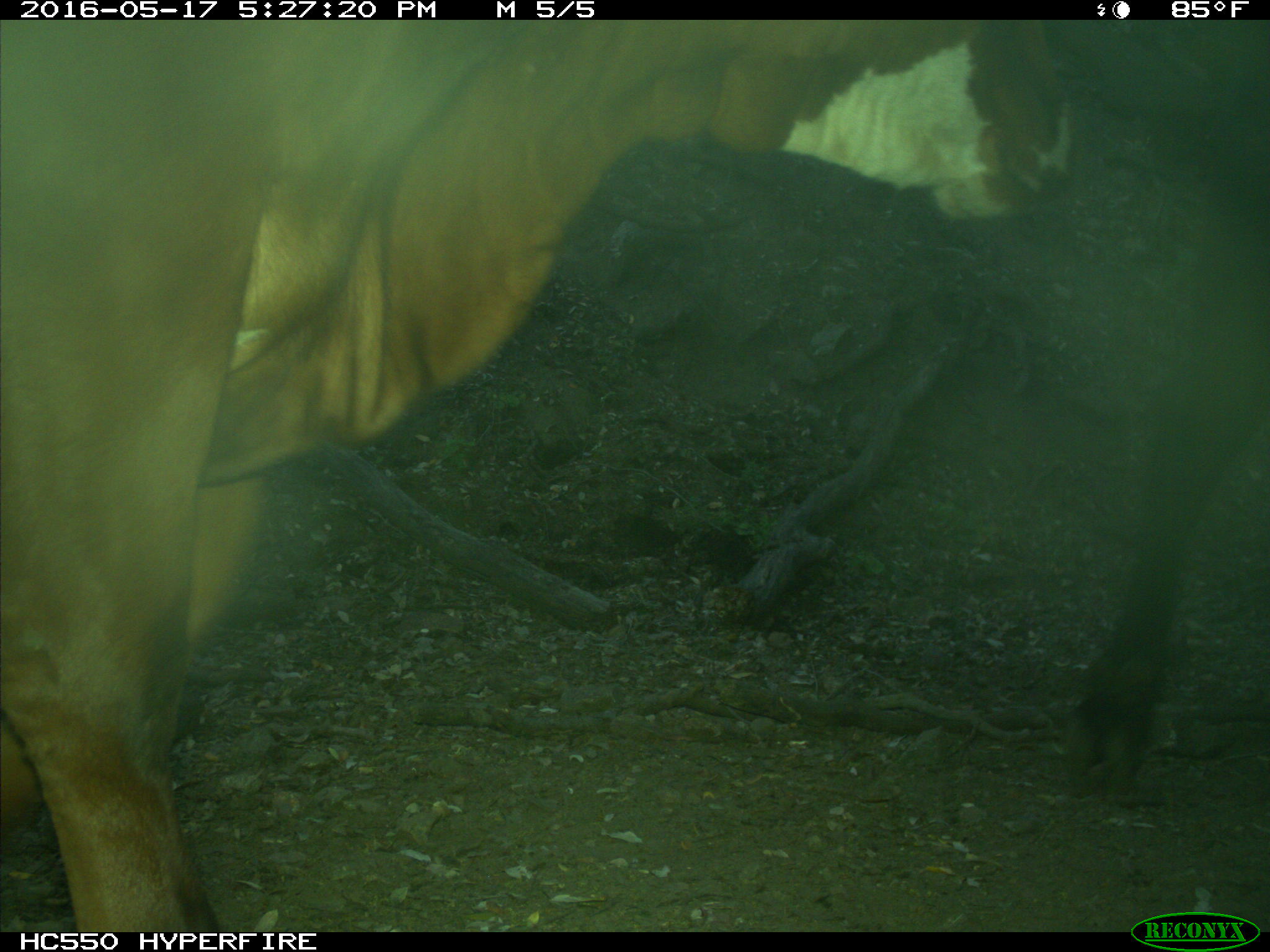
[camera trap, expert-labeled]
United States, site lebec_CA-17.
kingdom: Animalia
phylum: Chordata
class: Mammalia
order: Artiodactyla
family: Bovidae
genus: Bos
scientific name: Bos taurus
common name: domestic cow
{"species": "Bos taurus (domestic cow)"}